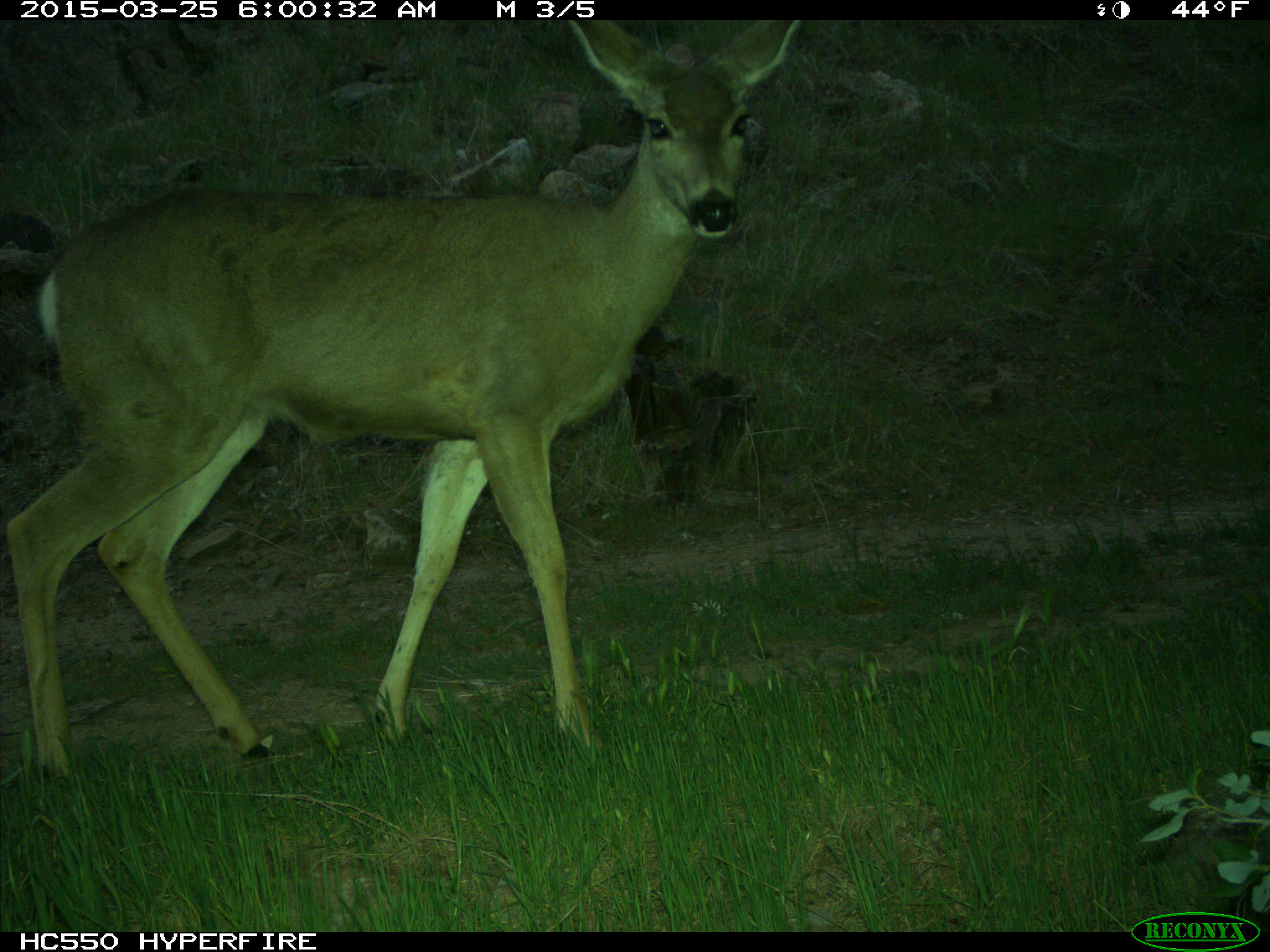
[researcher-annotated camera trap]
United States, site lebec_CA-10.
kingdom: Animalia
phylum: Chordata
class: Mammalia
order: Artiodactyla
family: Cervidae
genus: Odocoileus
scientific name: Odocoileus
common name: deer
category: unidentified deer